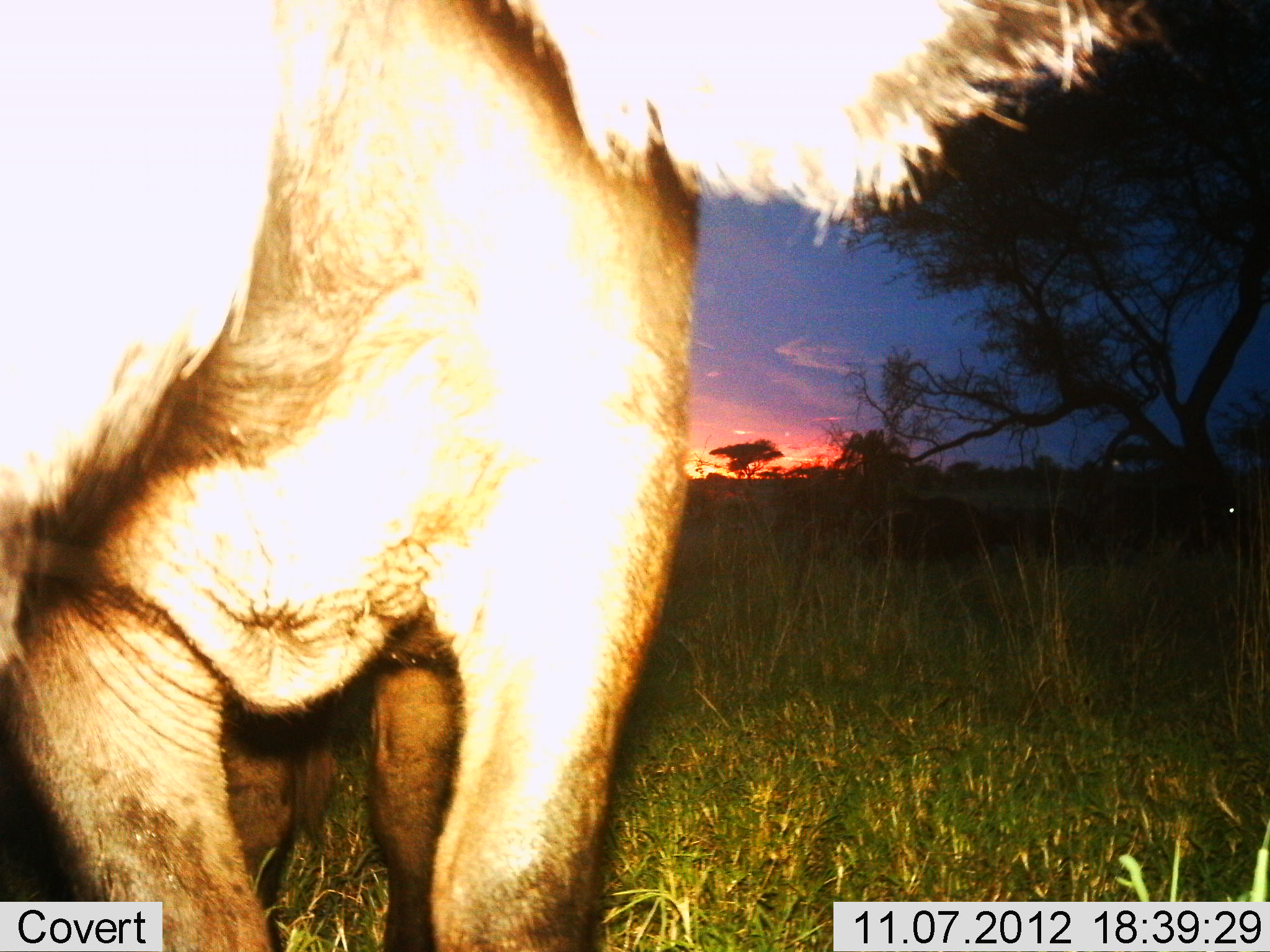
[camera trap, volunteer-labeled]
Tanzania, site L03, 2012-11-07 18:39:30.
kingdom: Animalia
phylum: Chordata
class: Mammalia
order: Artiodactyla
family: Bovidae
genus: Connochaetes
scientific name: Connochaetes taurinus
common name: blue wildebeest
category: wildebeest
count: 1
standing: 100%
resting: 0%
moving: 0%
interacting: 0%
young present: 0%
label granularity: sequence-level